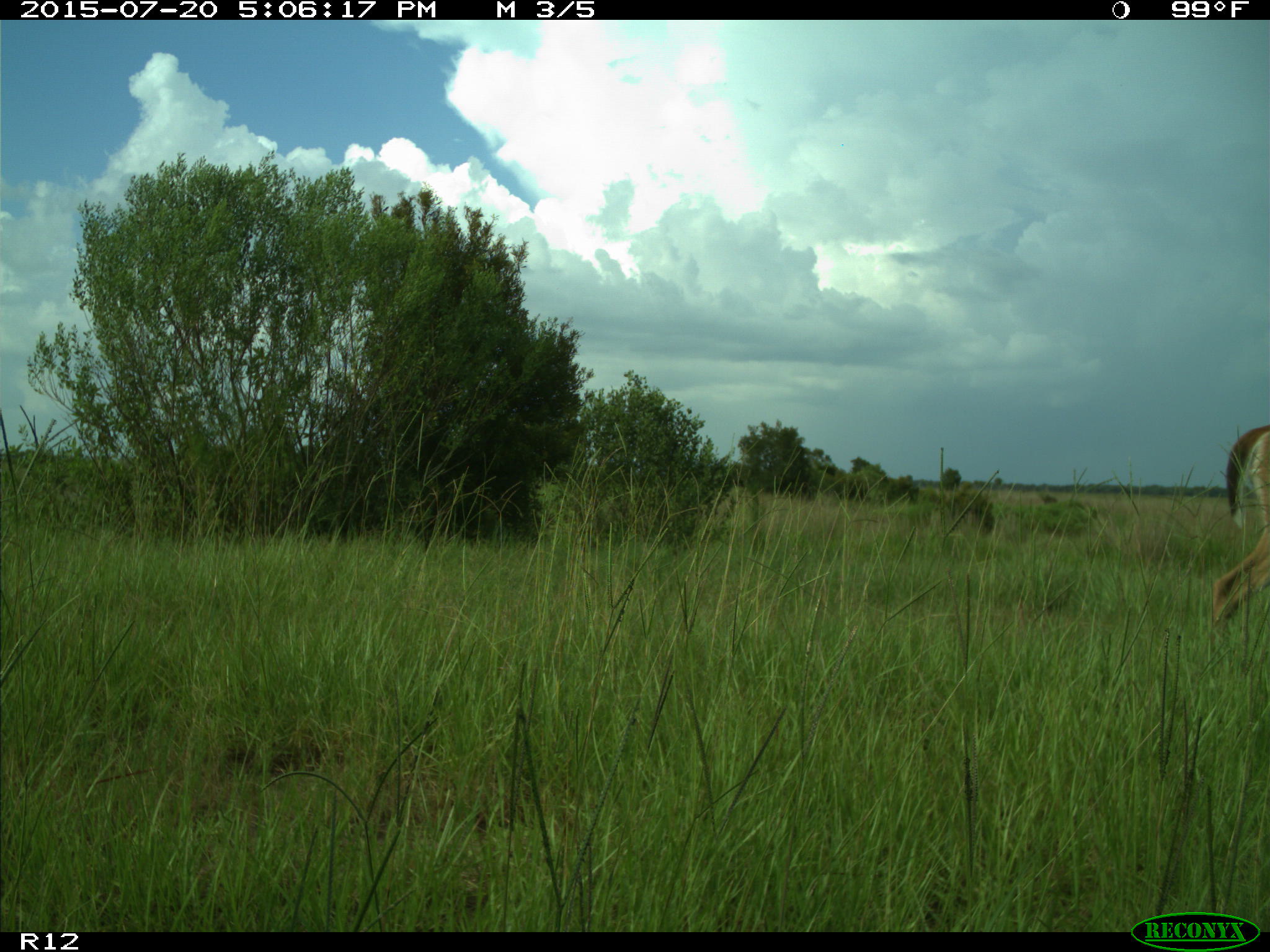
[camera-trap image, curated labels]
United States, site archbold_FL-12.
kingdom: Animalia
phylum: Chordata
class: Mammalia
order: Artiodactyla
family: Cervidae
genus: Odocoileus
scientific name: Odocoileus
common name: deer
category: unidentified deer